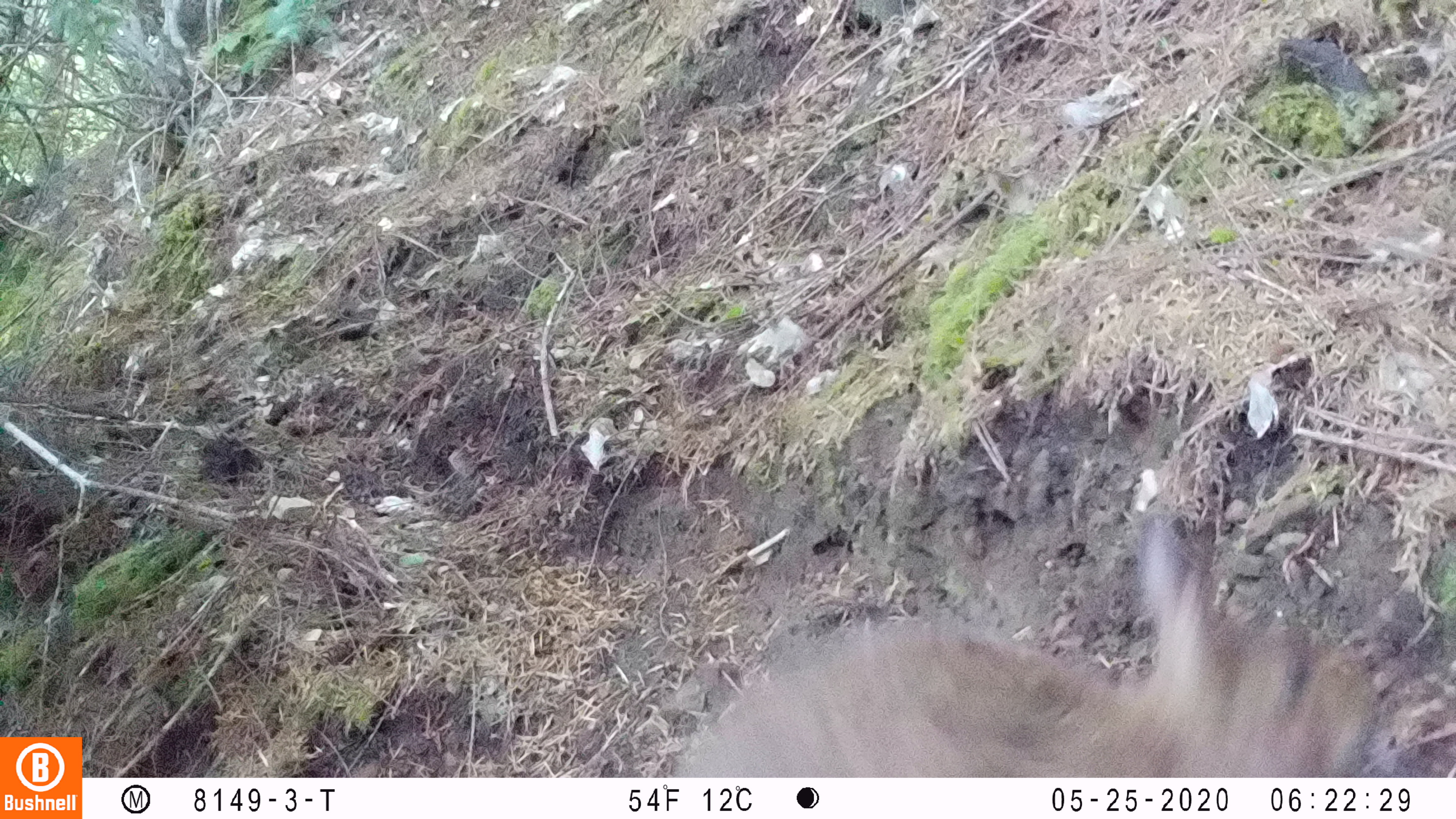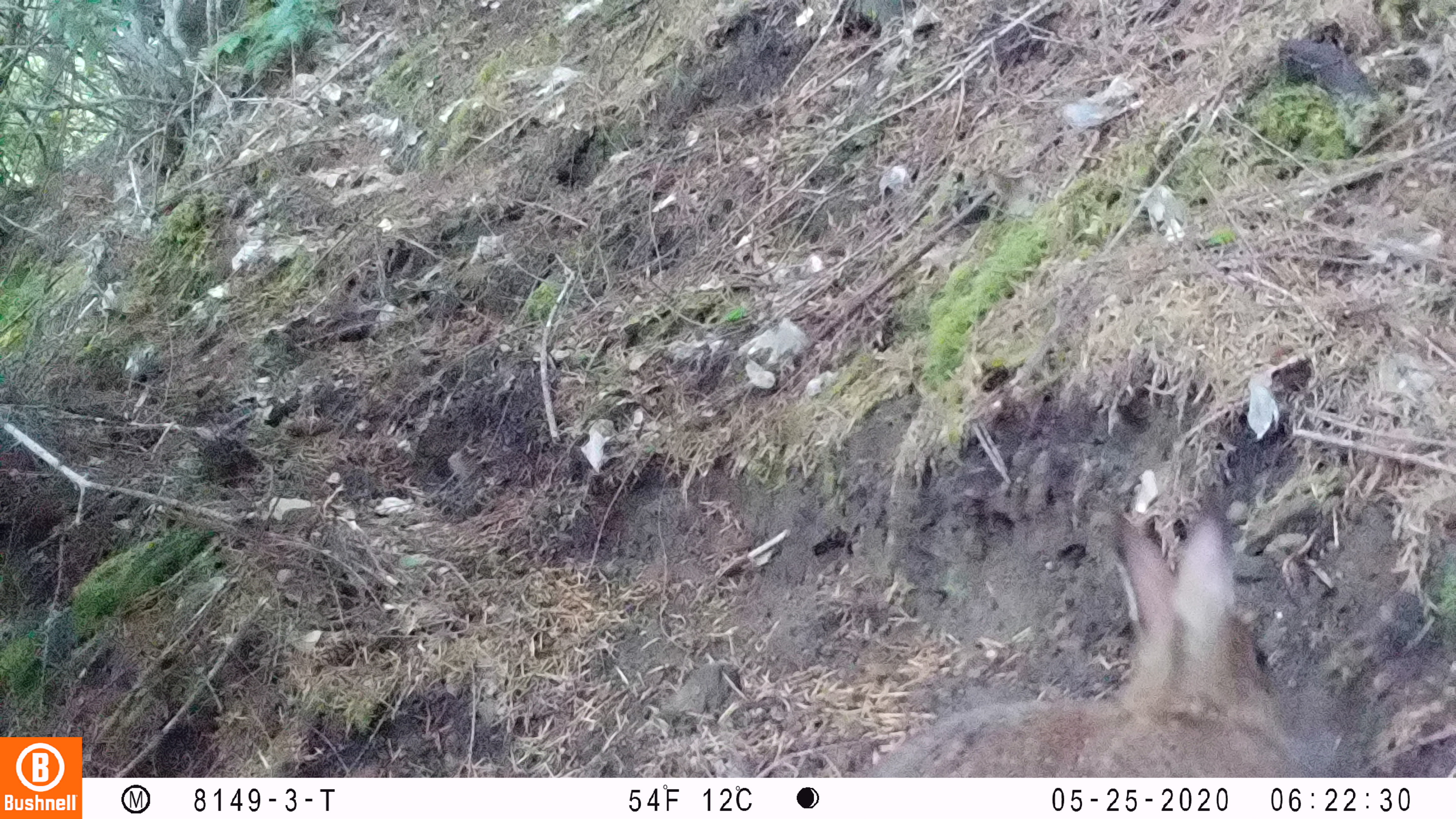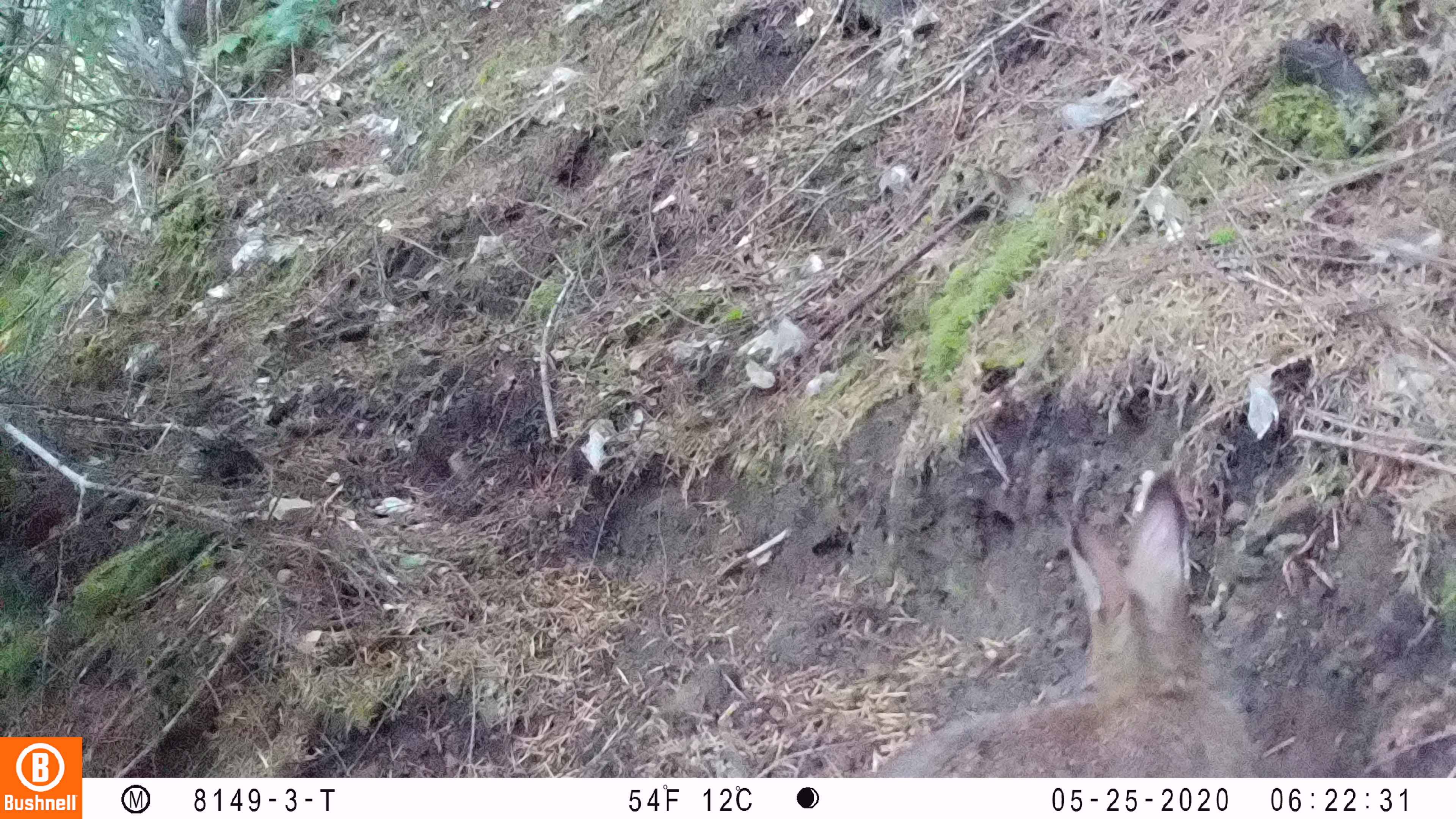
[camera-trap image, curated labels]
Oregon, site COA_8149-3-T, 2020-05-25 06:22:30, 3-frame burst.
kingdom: Animalia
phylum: Chordata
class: Mammalia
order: Lagomorpha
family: Leporidae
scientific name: Leporidae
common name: hares and rabbits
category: leporidae family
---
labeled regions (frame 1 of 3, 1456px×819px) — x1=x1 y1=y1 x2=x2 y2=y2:
leporidae family: x1=672 y1=502 x2=1397 y2=772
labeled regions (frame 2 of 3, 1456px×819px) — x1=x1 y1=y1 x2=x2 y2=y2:
leporidae family: x1=1090 y1=504 x2=1305 y2=771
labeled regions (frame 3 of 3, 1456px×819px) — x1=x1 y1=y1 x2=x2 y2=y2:
leporidae family: x1=992 y1=469 x2=1261 y2=770